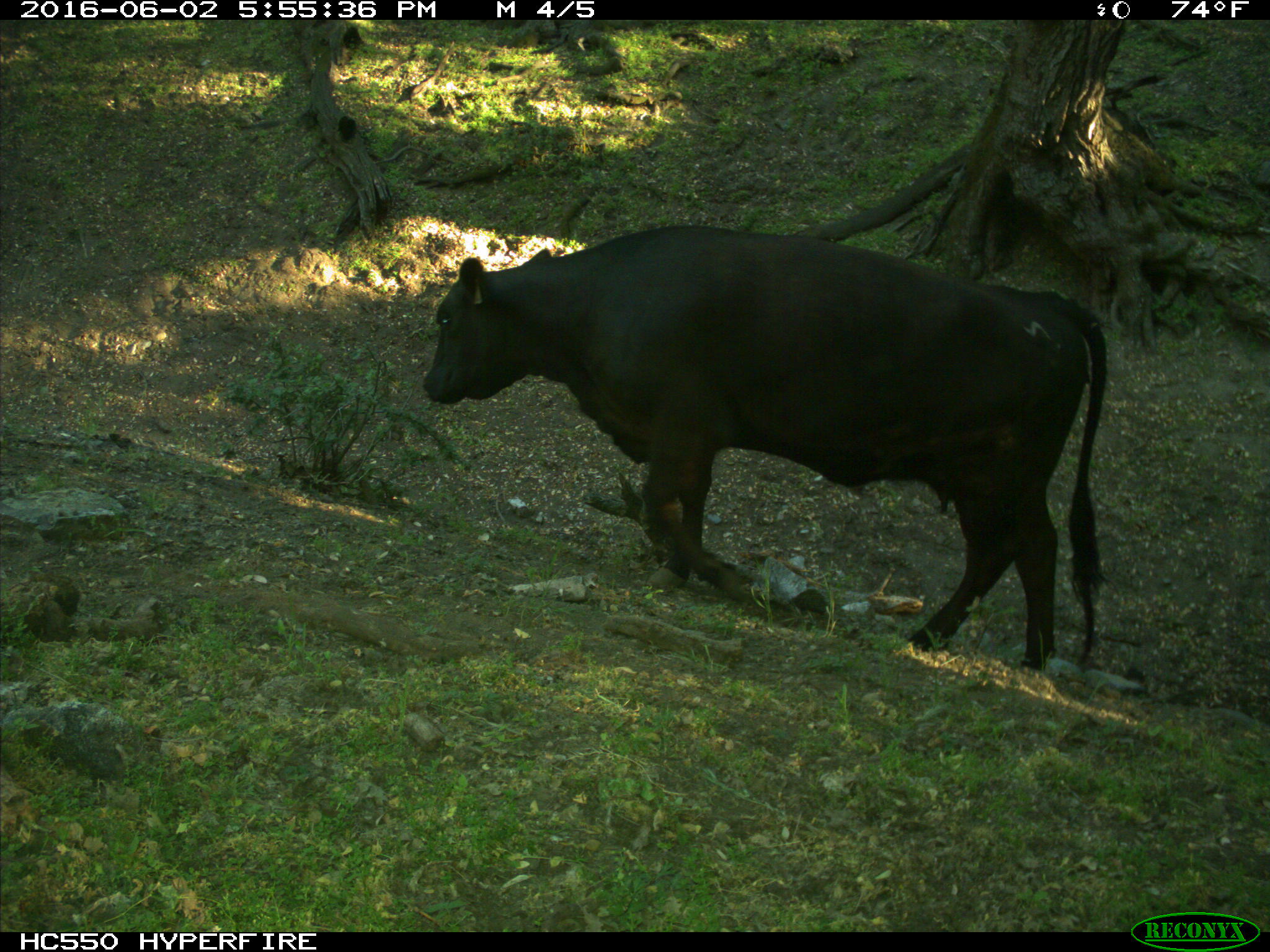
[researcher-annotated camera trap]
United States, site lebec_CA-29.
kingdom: Animalia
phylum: Chordata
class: Mammalia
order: Artiodactyla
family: Bovidae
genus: Bos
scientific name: Bos taurus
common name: domestic cow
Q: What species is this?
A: Bos taurus (domestic cow).